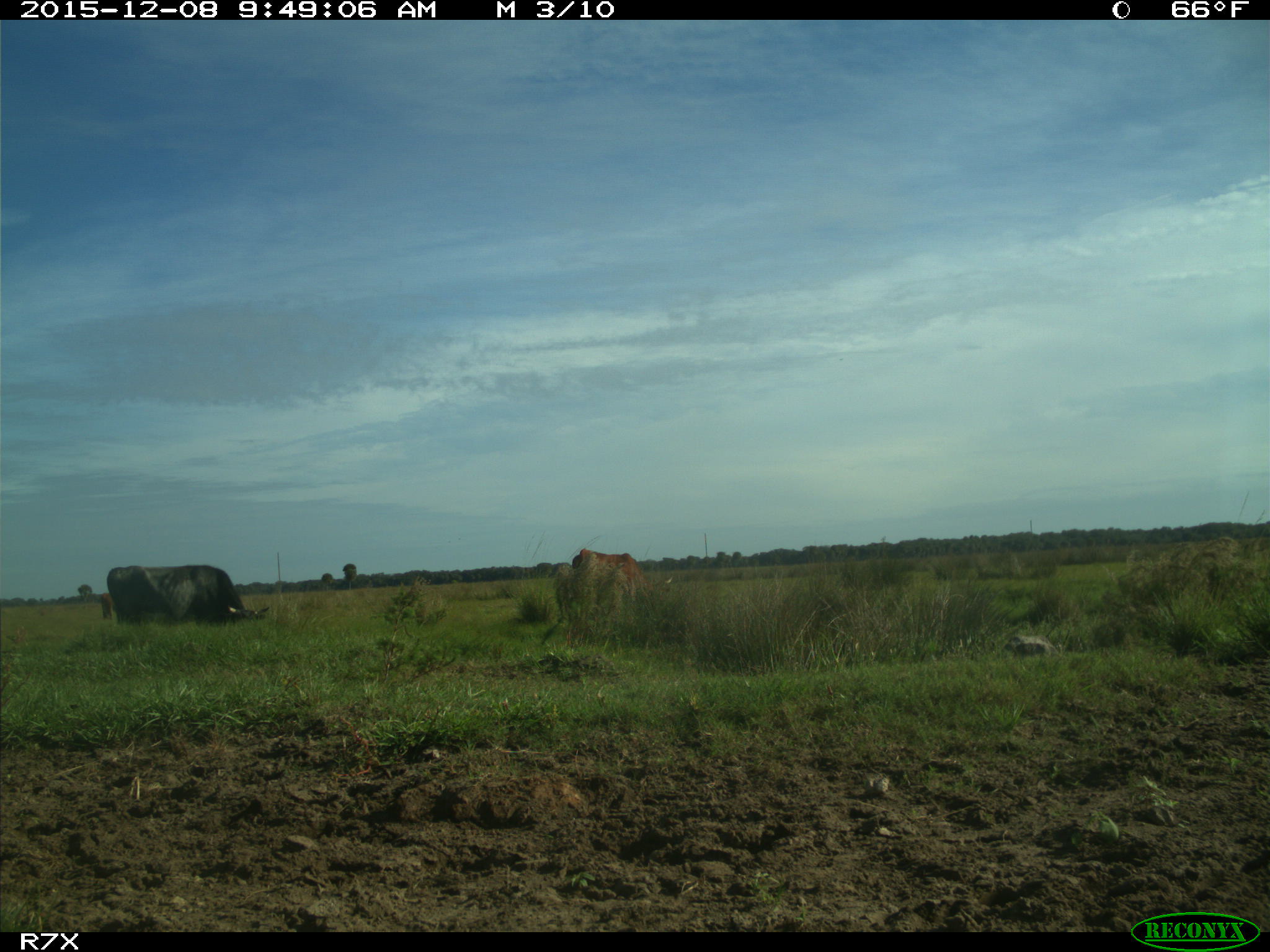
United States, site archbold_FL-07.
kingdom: Animalia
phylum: Chordata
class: Mammalia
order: Artiodactyla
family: Bovidae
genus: Bos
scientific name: Bos taurus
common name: domestic cow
Bos taurus (domestic cow).